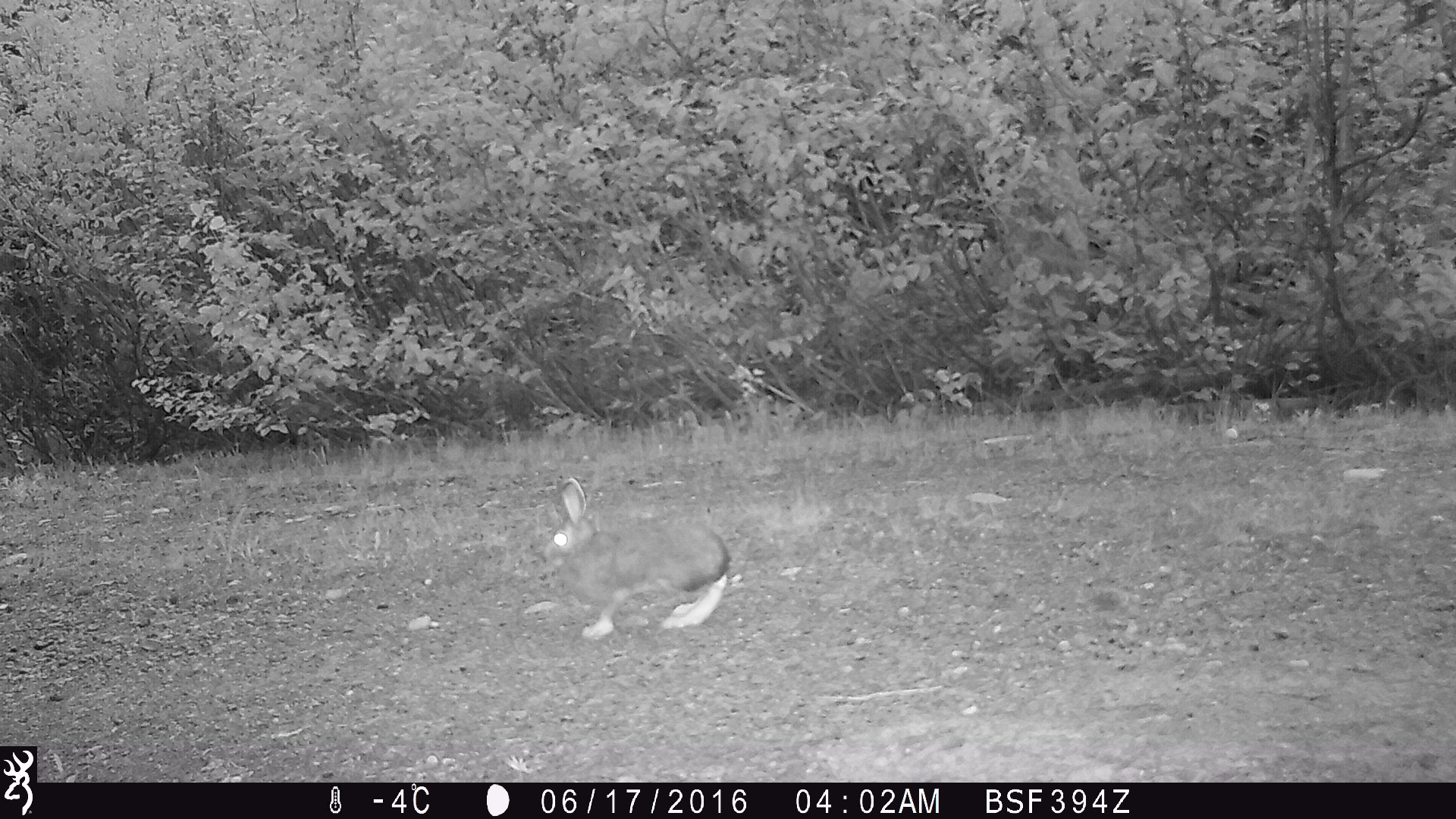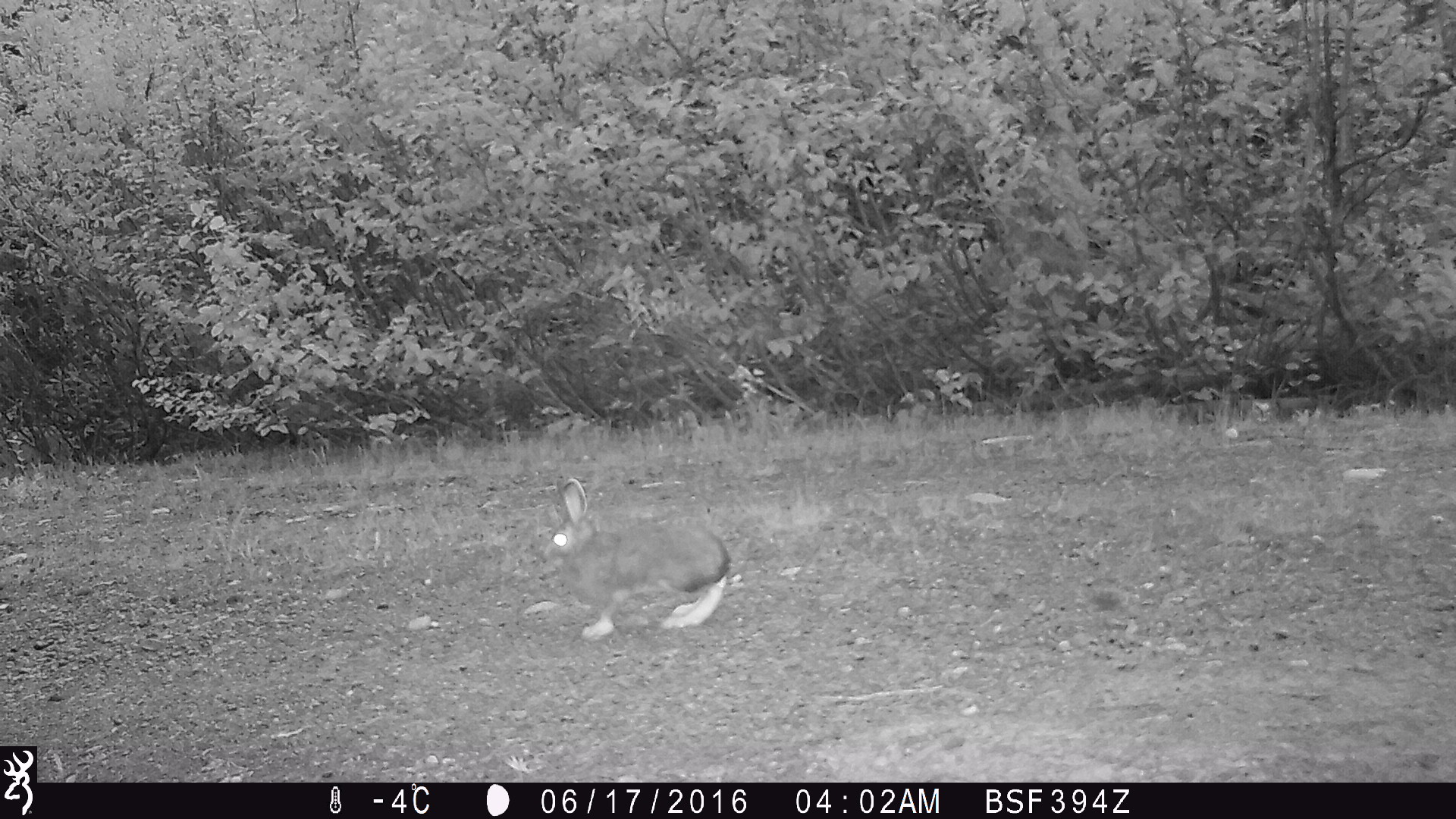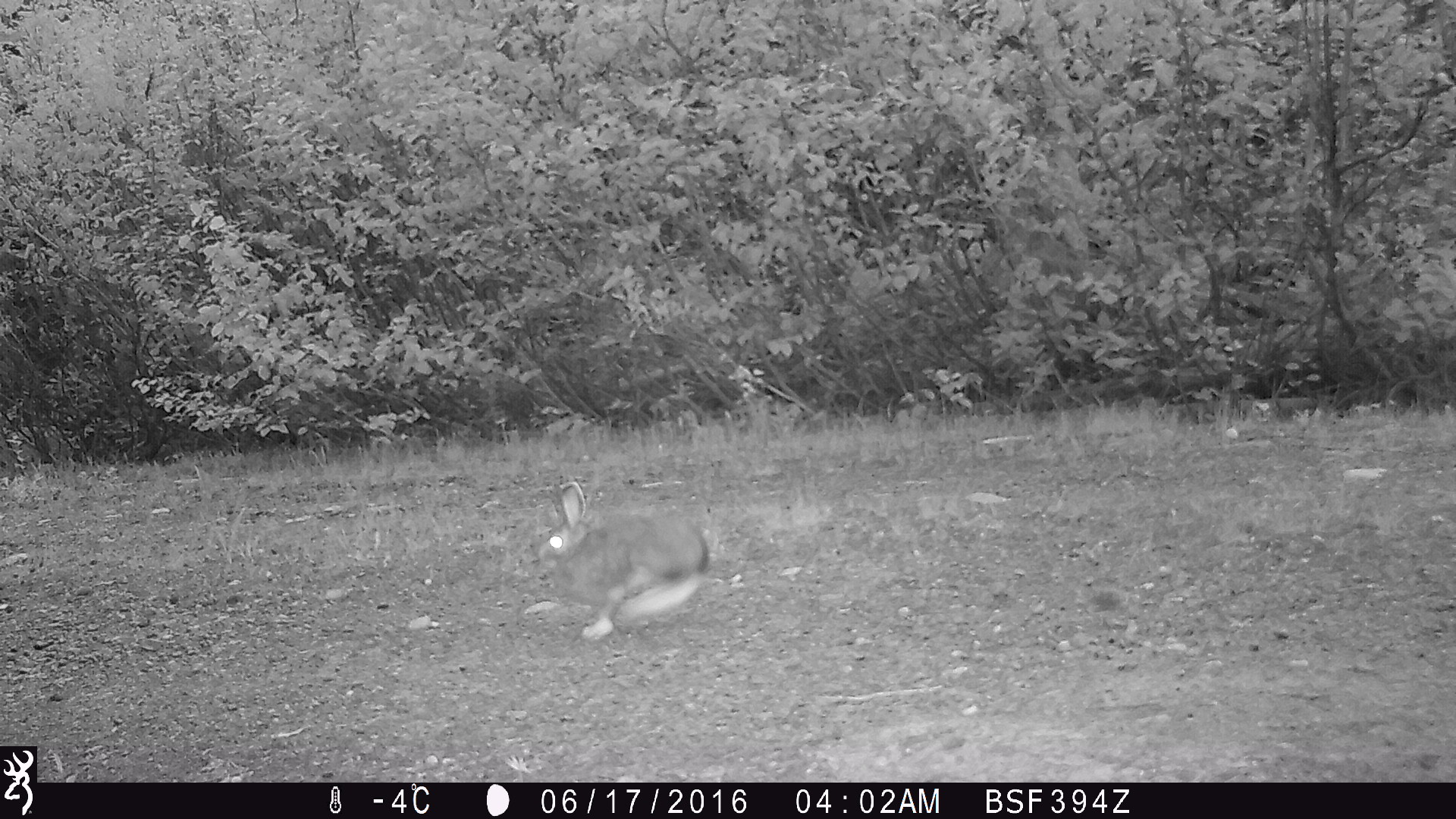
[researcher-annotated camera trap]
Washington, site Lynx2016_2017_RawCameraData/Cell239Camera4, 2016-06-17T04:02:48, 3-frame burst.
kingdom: Animalia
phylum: Chordata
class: Mammalia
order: Lagomorpha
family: Leporidae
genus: Lepus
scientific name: Lepus americanus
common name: snowshoe hare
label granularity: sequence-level